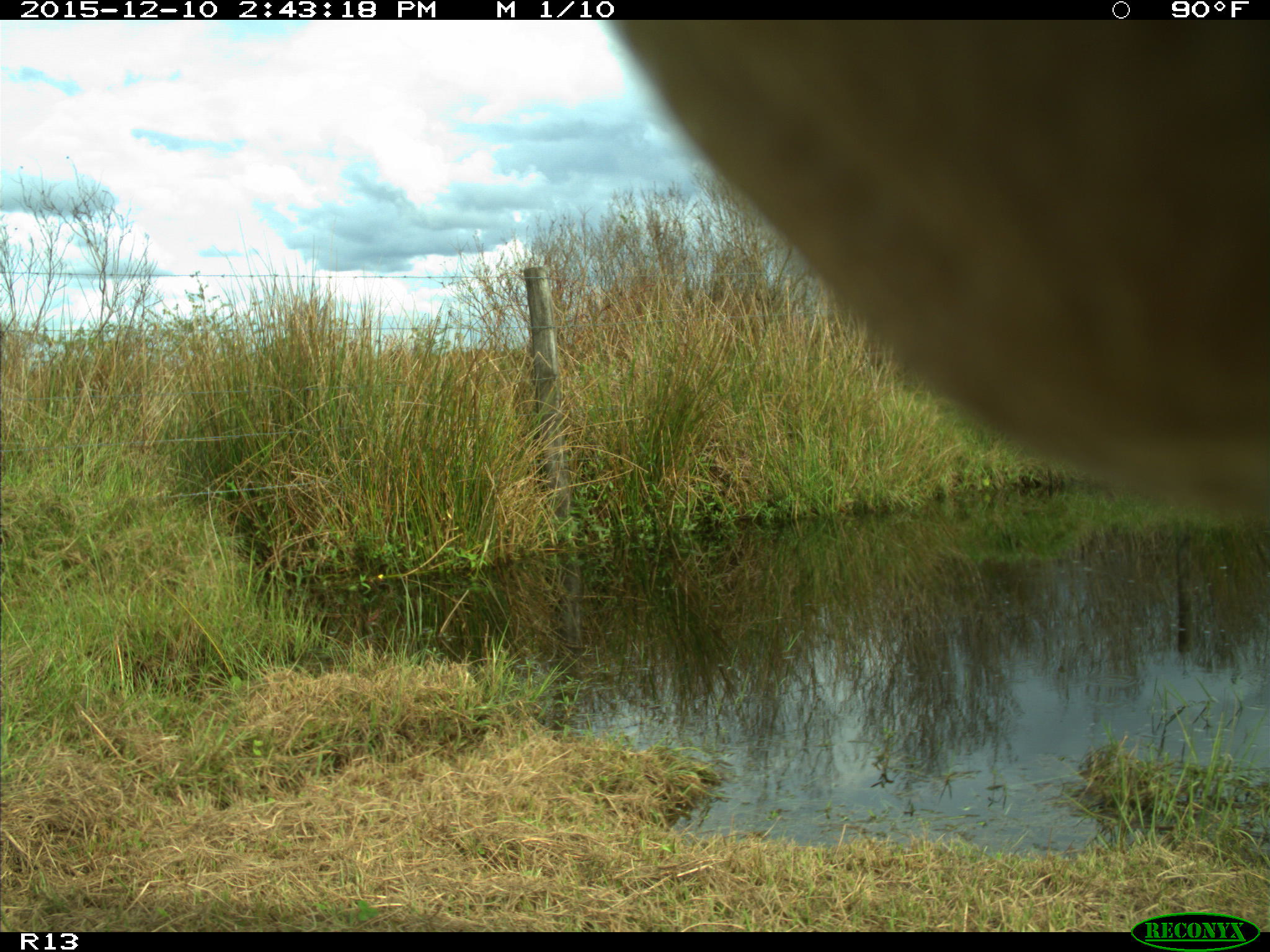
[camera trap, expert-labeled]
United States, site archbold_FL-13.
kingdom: Animalia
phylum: Chordata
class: Mammalia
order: Artiodactyla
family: Bovidae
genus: Bos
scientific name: Bos taurus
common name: domestic cow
Bos taurus (domestic cow).